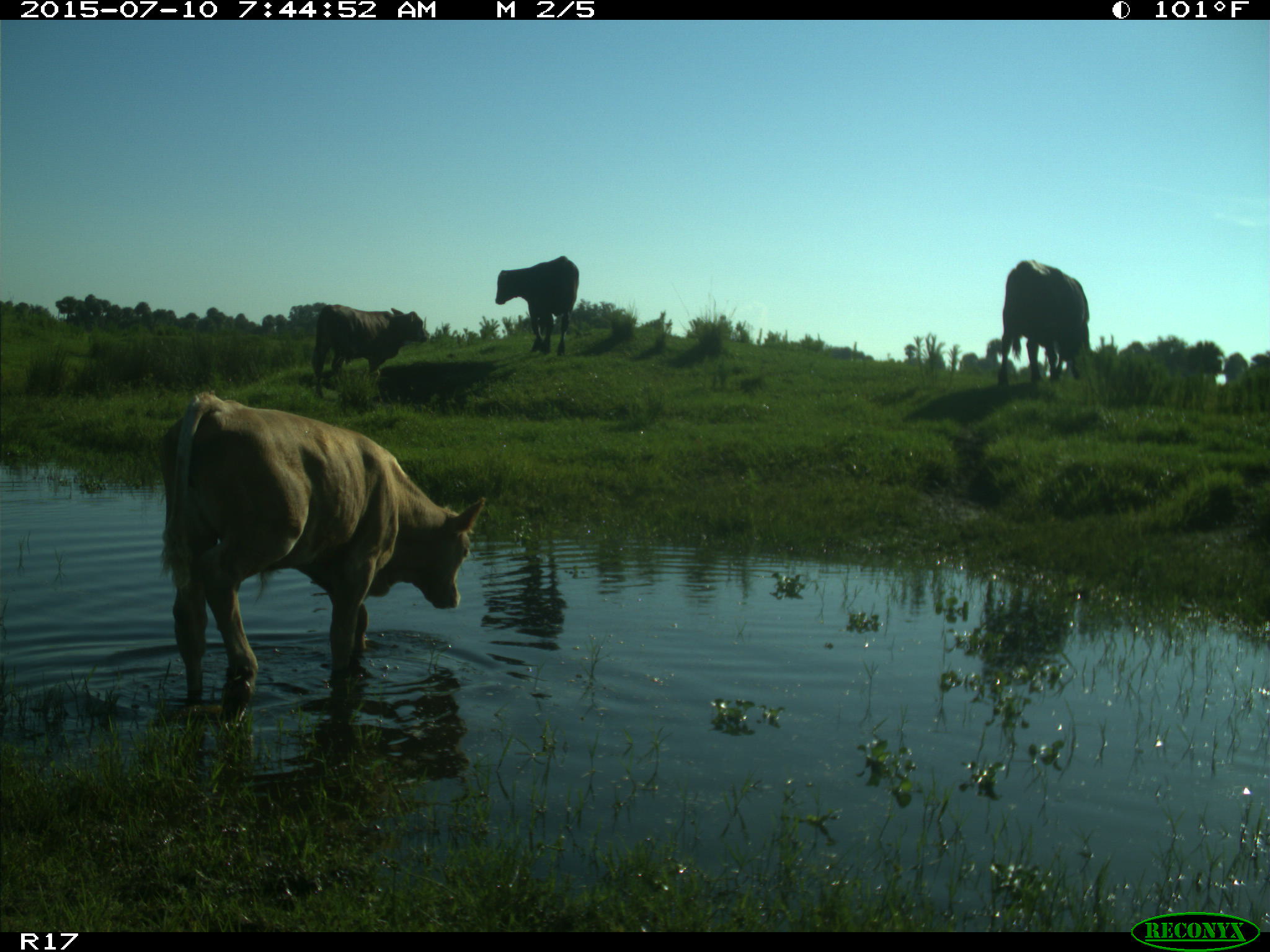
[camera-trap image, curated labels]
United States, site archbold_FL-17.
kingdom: Animalia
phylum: Chordata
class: Mammalia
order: Artiodactyla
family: Bovidae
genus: Bos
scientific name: Bos taurus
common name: domestic cow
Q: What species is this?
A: Bos taurus (domestic cow).